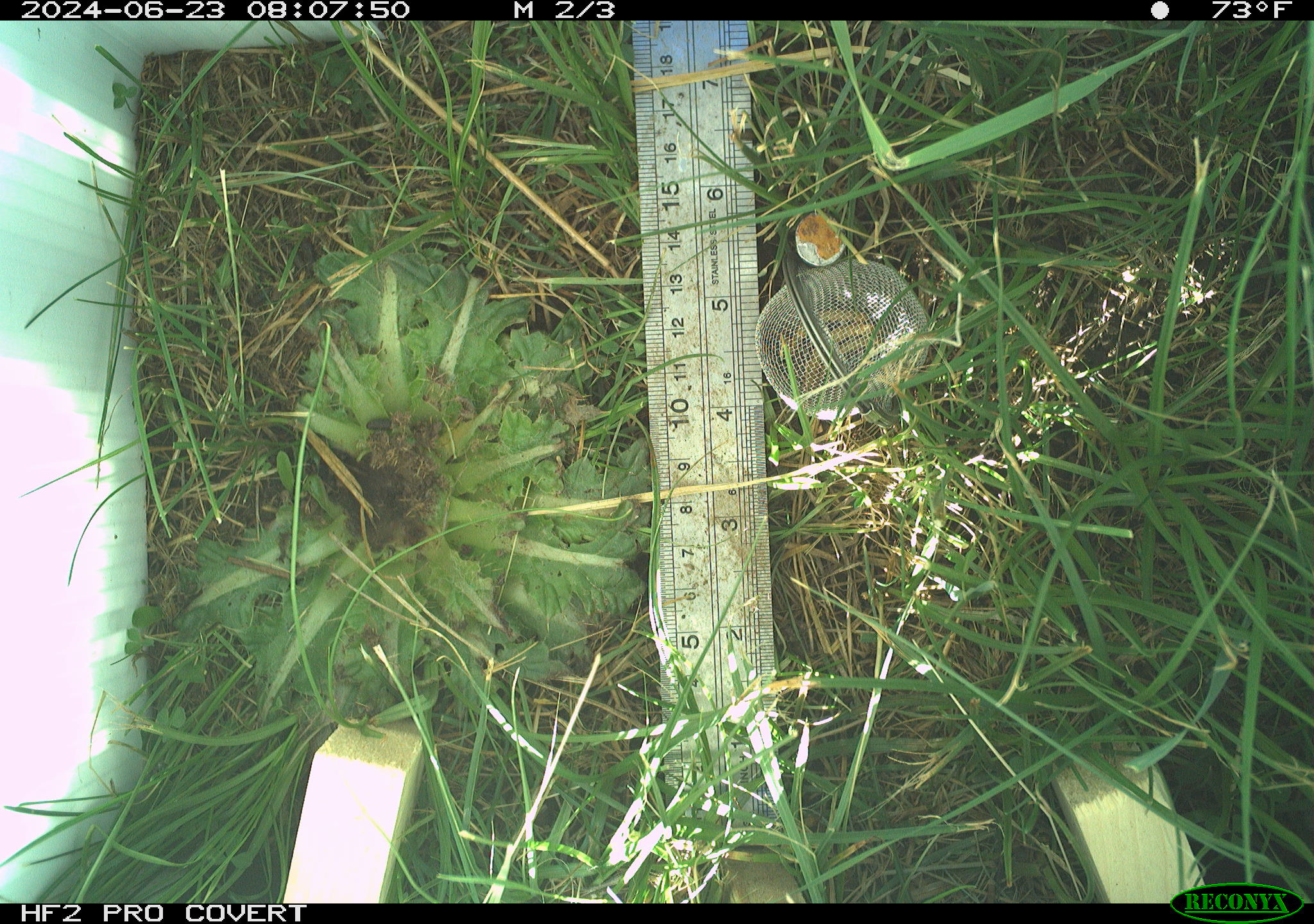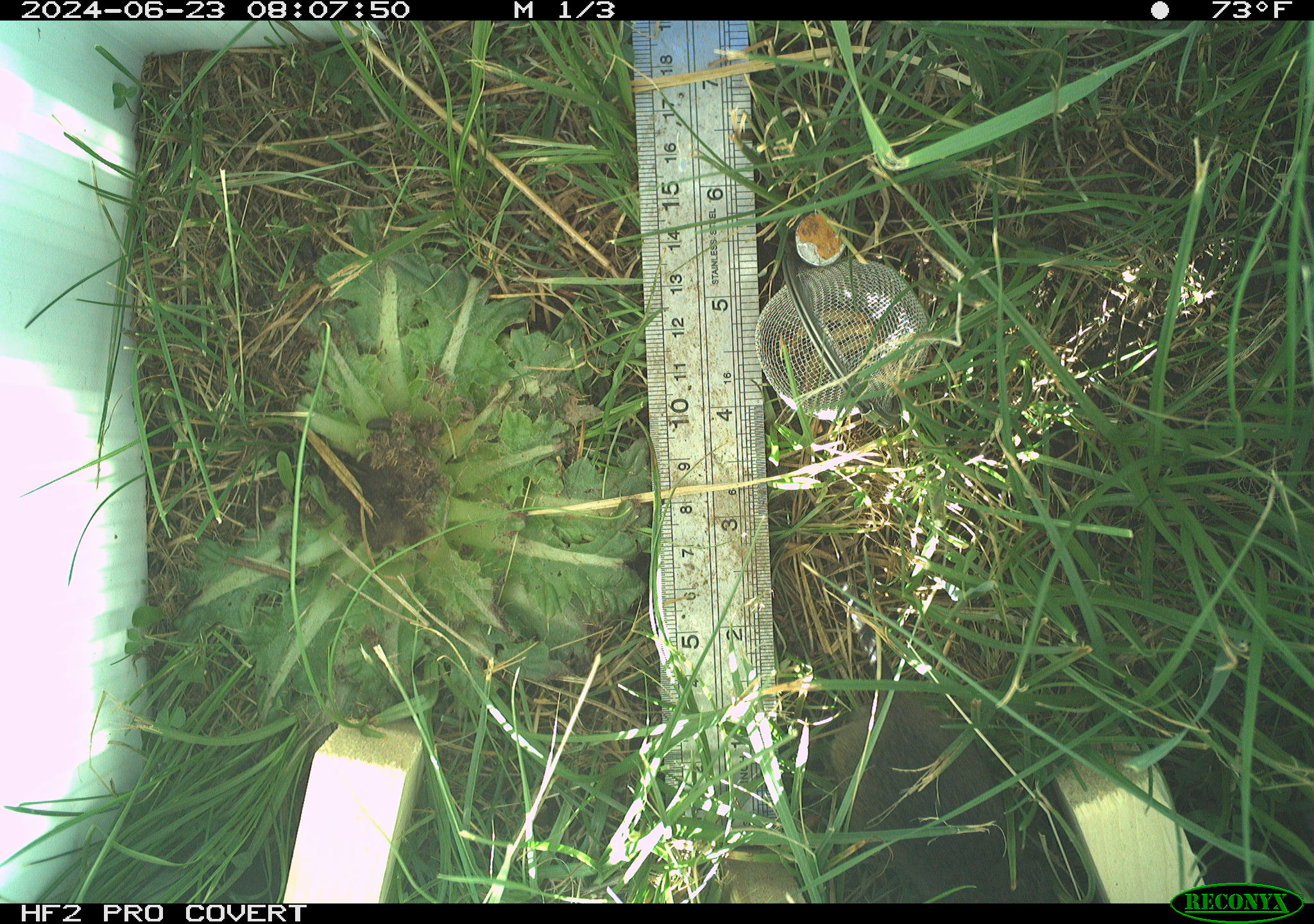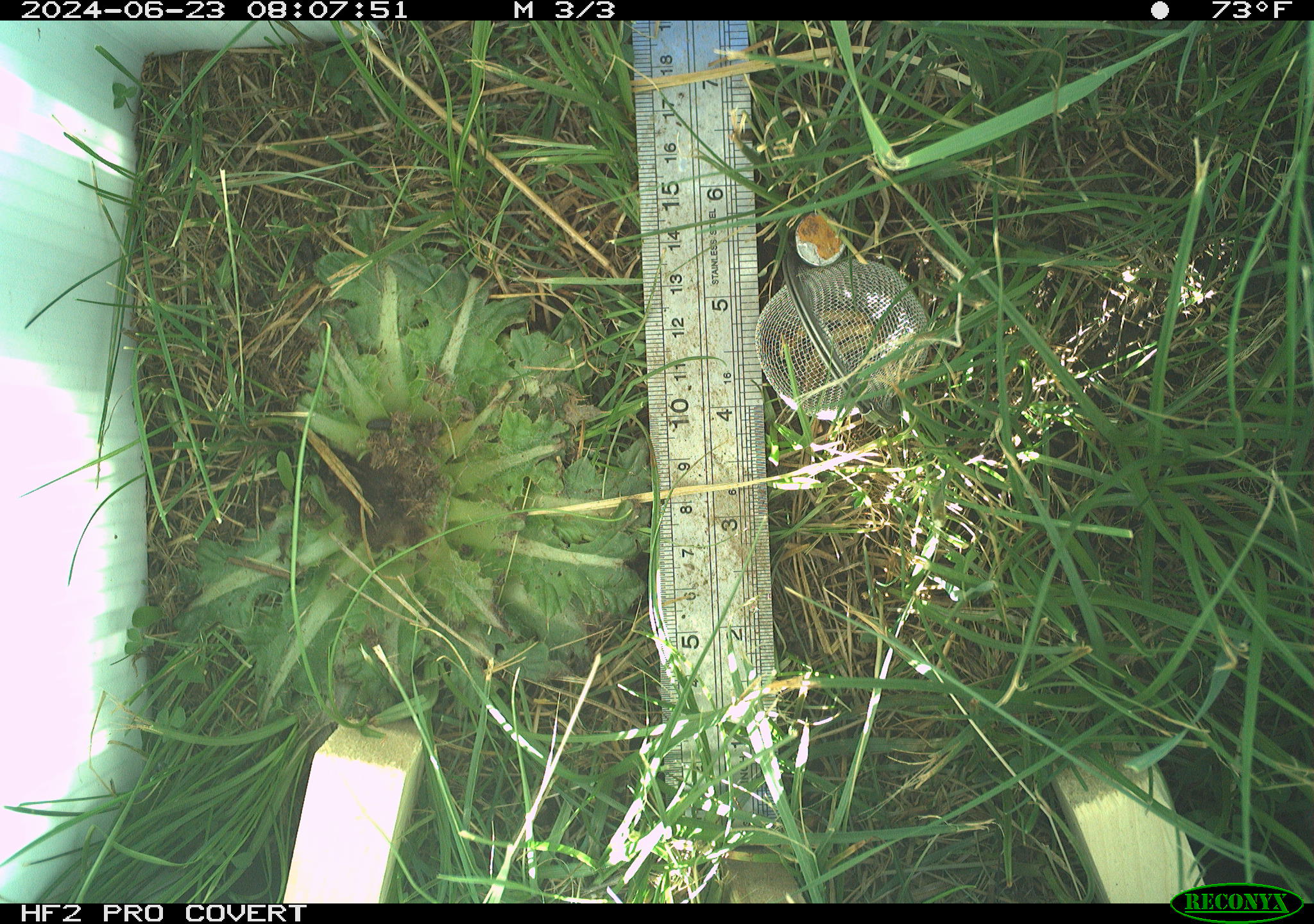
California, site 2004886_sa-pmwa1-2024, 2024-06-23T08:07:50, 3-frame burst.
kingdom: Animalia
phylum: Chordata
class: Mammalia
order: Rodentia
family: Cricetidae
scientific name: Arvicolinae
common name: voles, lemmings, and muskrats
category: arvicolinae subfamily